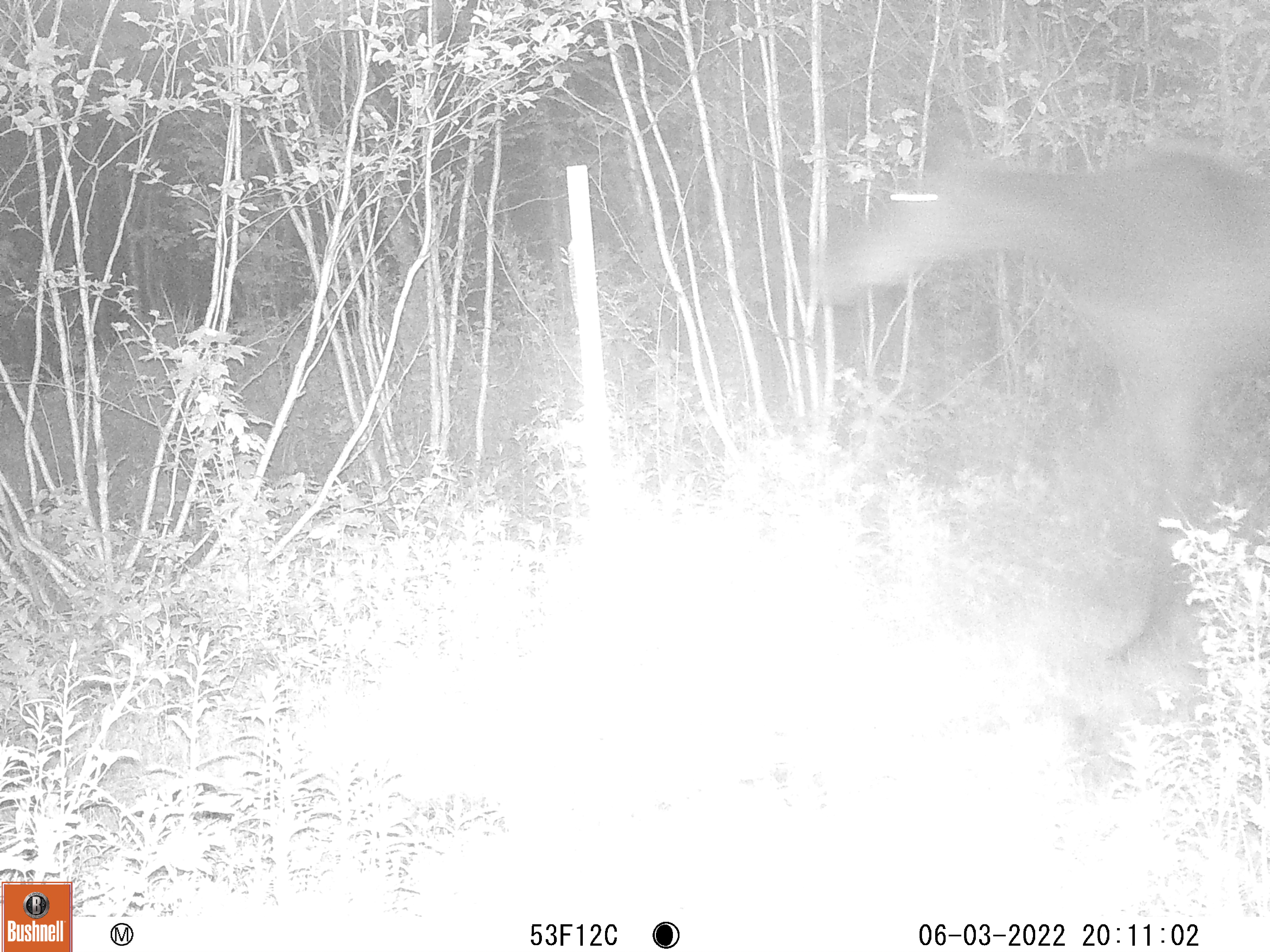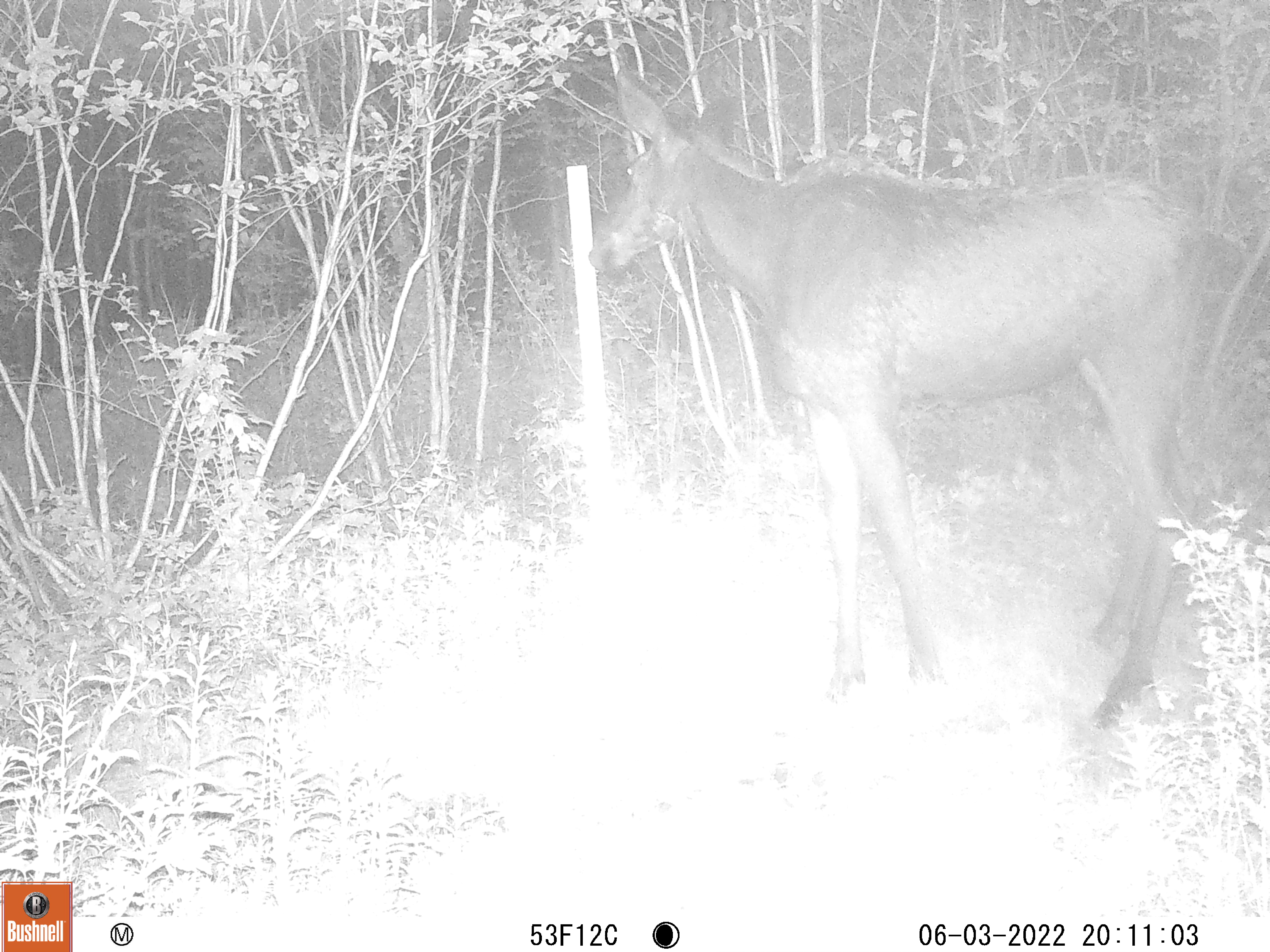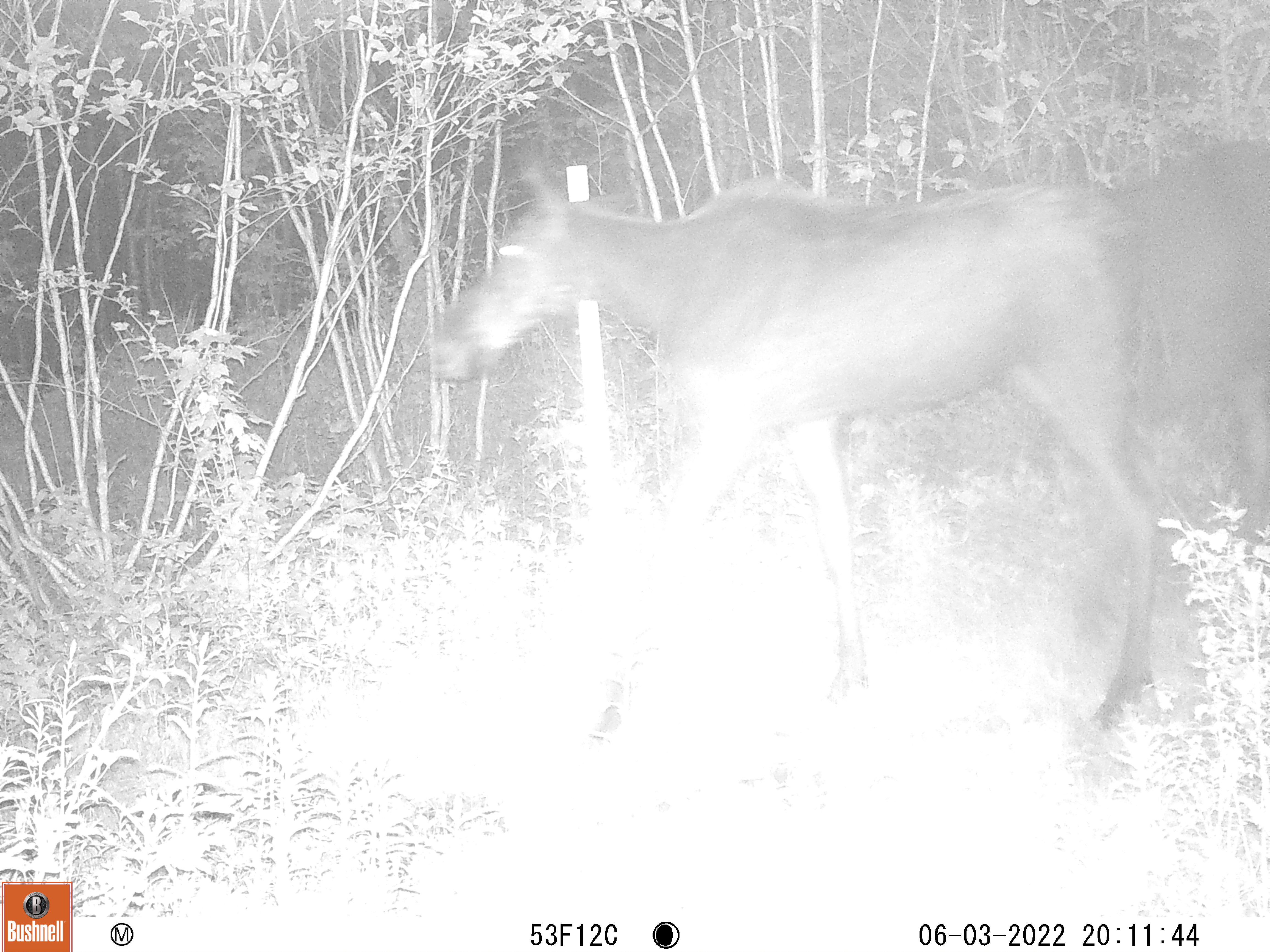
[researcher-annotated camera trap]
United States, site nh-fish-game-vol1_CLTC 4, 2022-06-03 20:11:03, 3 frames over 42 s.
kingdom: Animalia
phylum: Chordata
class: Mammalia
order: Artiodactyla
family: Cervidae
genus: Alces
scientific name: Alces alces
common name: moose